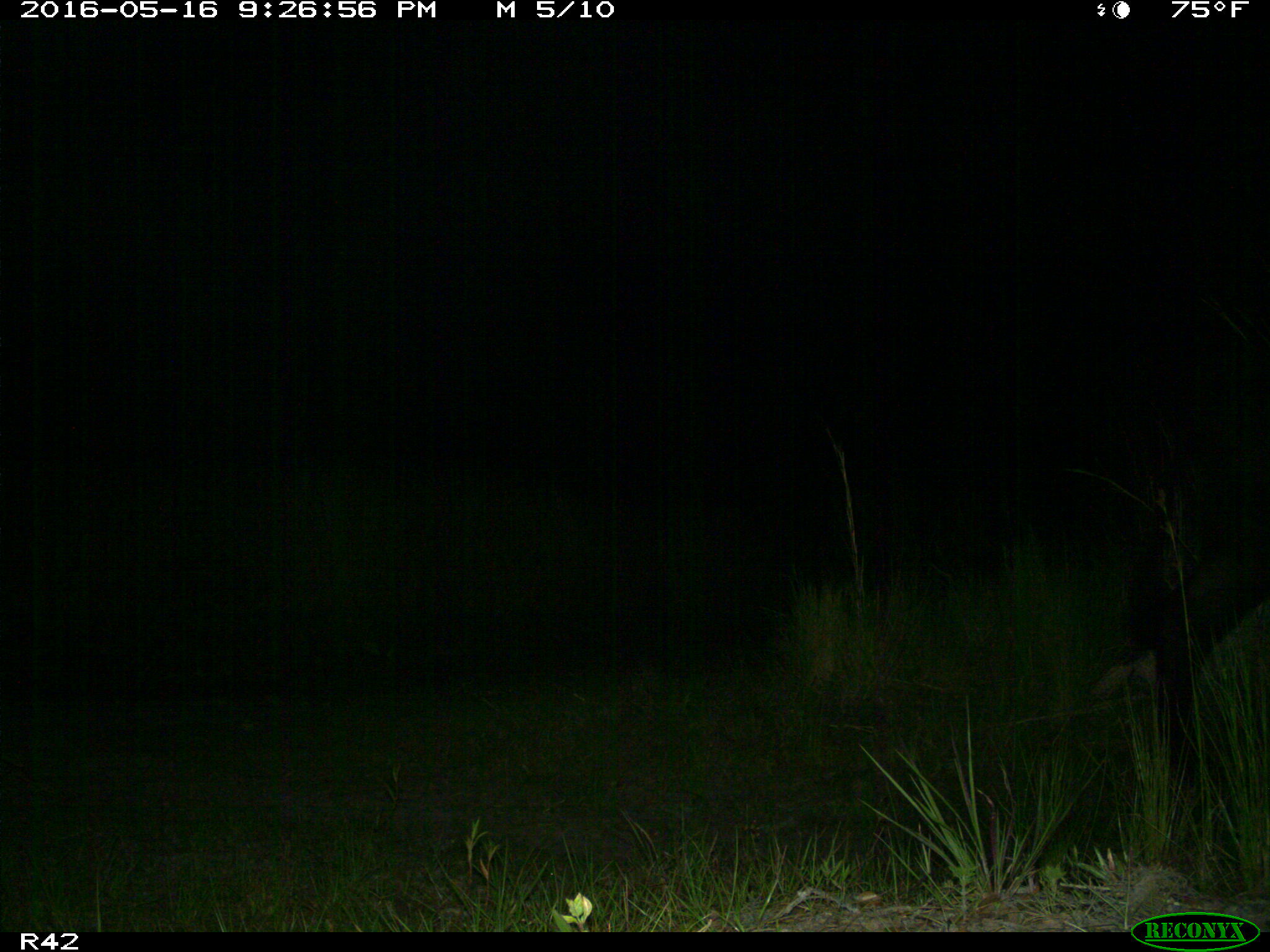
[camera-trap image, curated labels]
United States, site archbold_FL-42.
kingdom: Animalia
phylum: Chordata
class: Mammalia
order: Artiodactyla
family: Bovidae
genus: Bos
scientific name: Bos taurus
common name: domestic cow